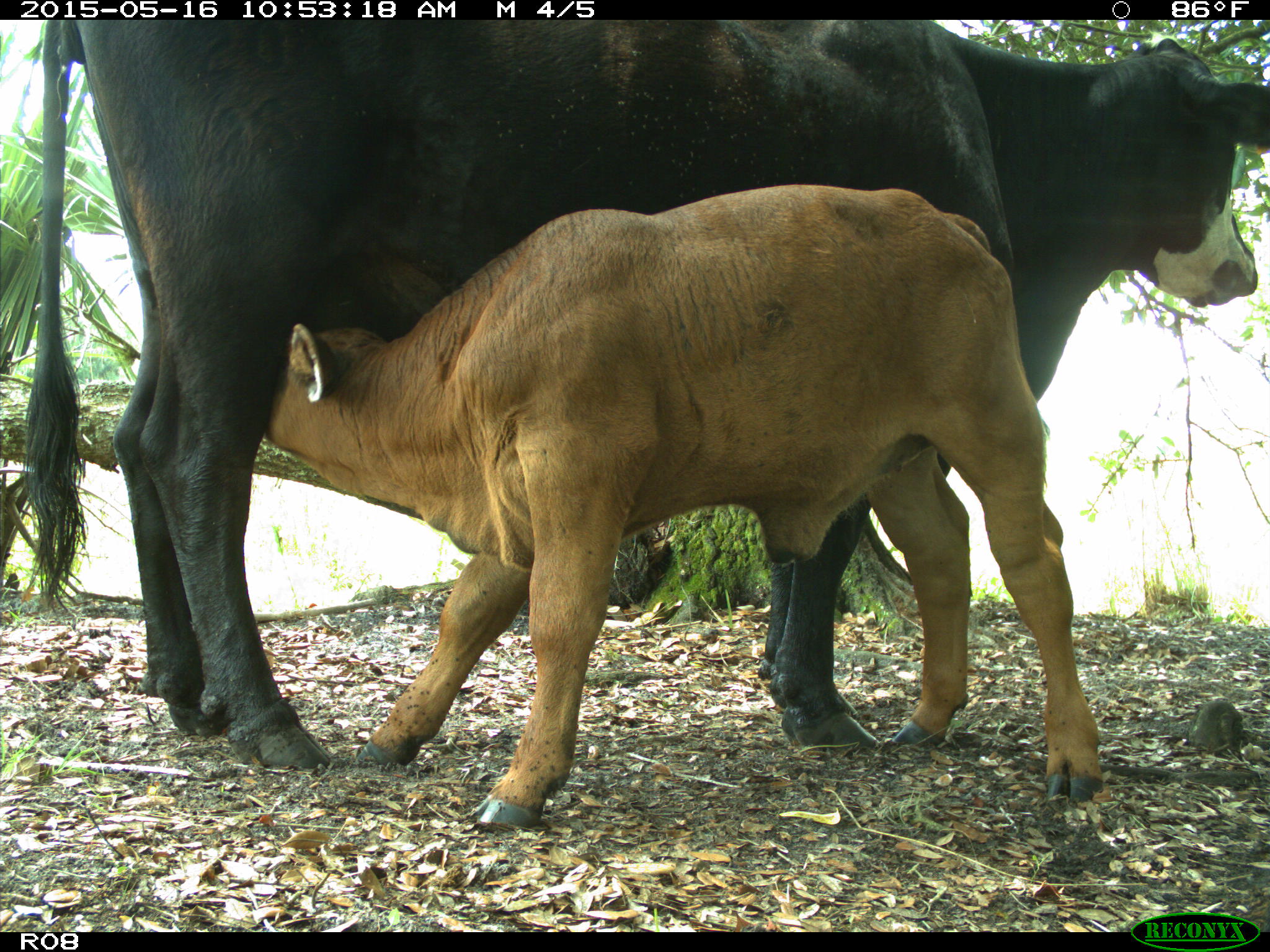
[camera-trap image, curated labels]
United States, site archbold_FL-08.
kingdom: Animalia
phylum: Chordata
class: Mammalia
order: Artiodactyla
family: Bovidae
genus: Bos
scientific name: Bos taurus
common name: domestic cow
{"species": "Bos taurus (domestic cow)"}